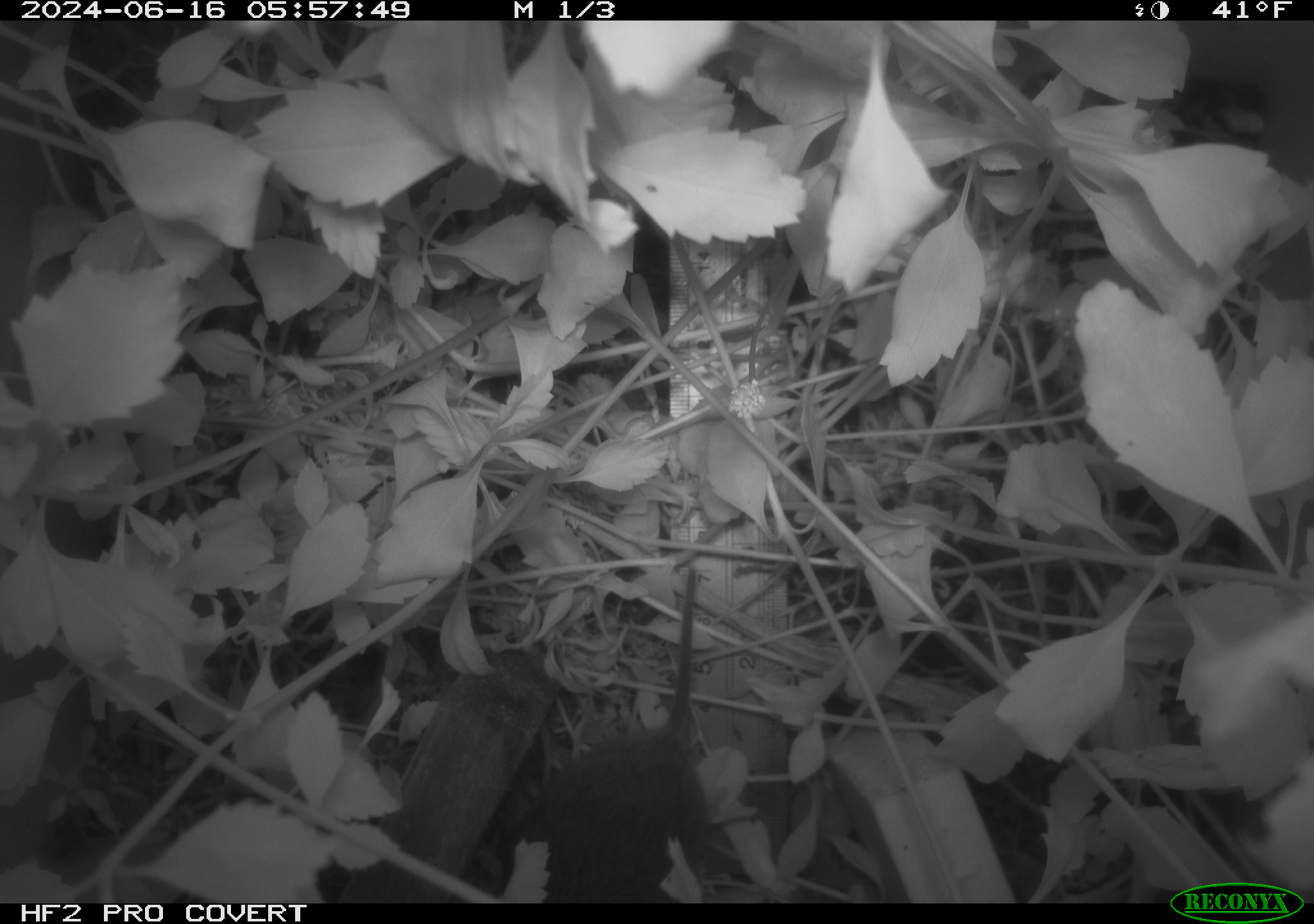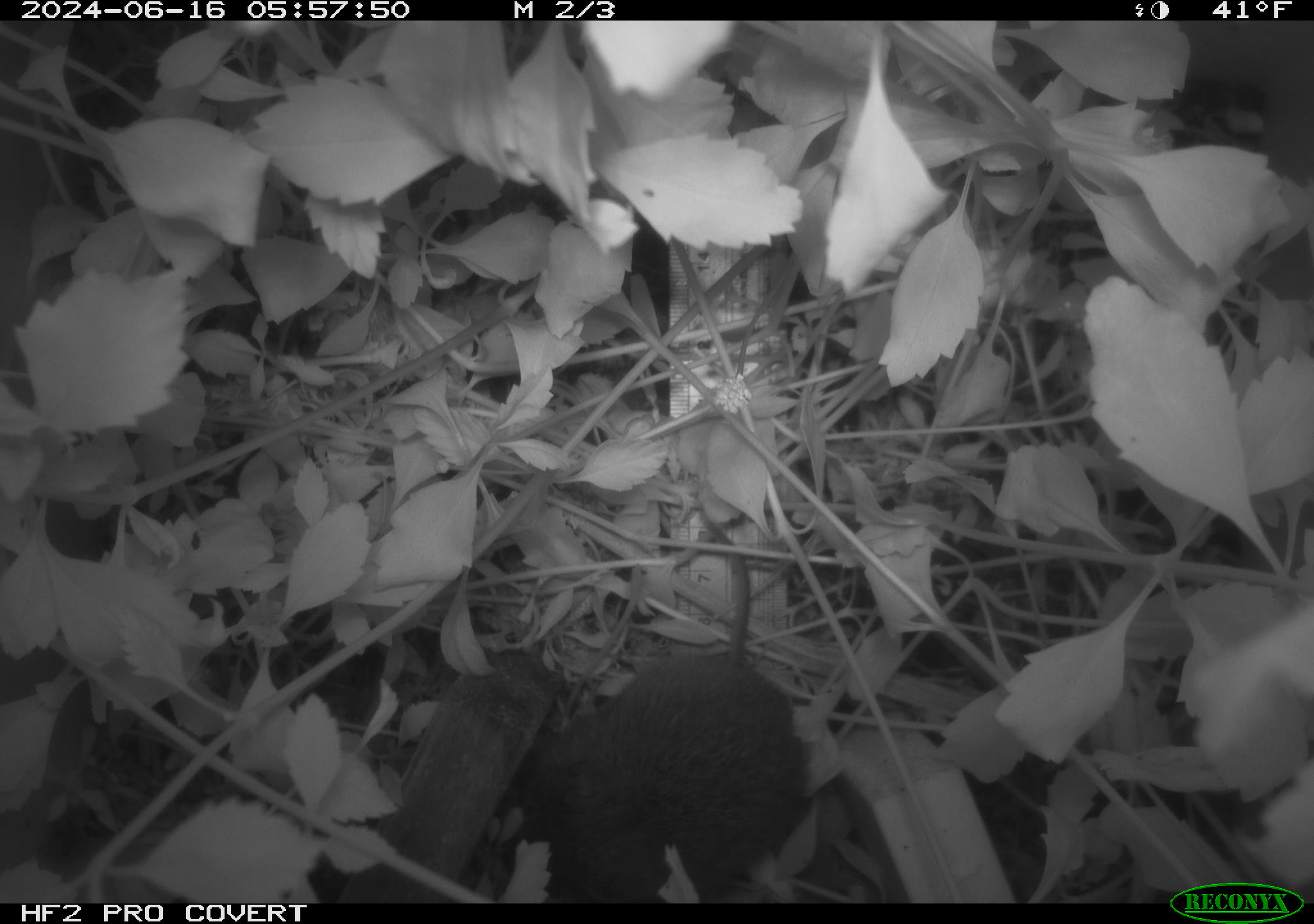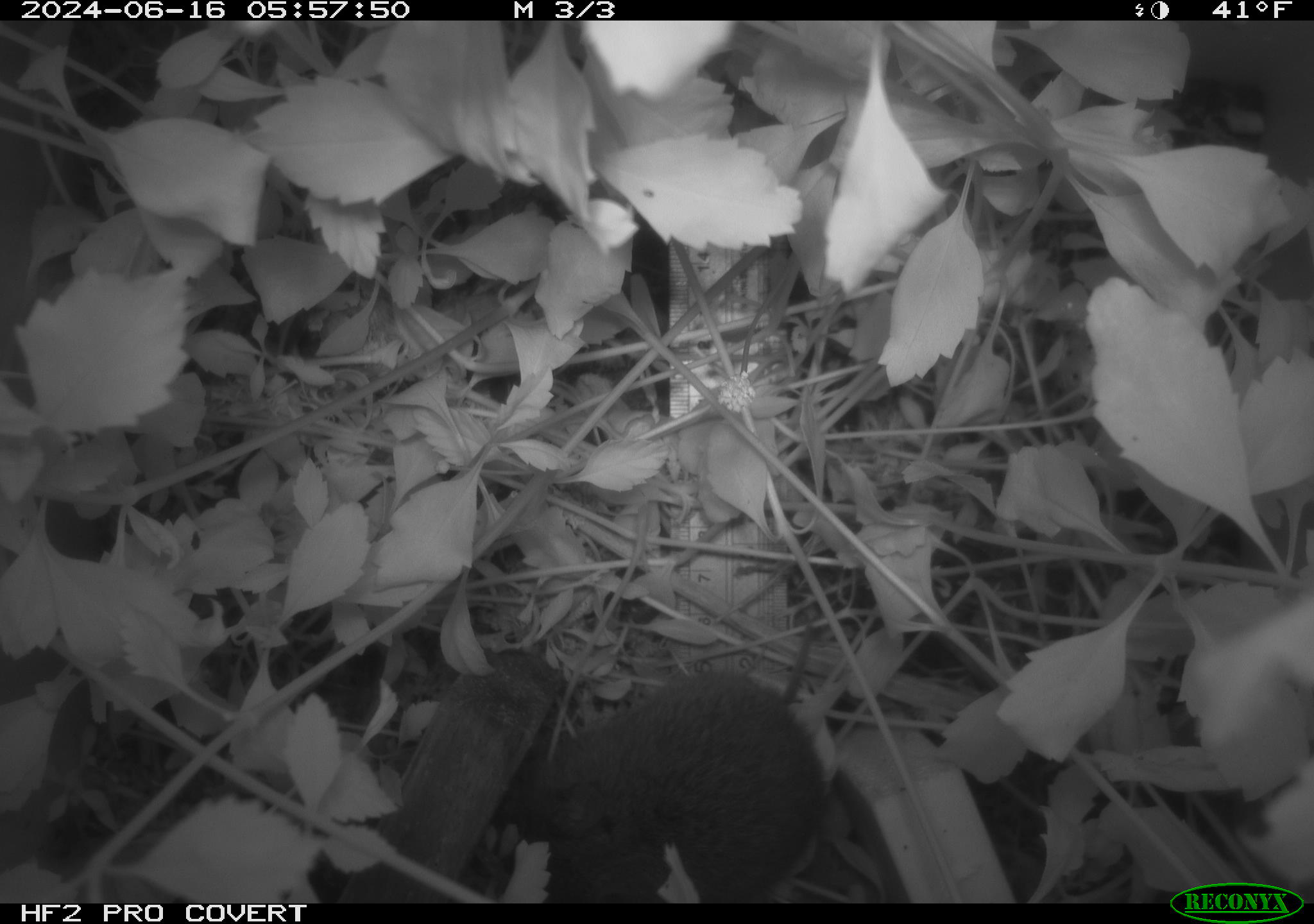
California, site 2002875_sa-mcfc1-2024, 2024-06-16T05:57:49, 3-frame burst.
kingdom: Animalia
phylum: Chordata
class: Mammalia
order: Rodentia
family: Cricetidae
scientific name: Arvicolinae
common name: voles, lemmings, and muskrats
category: arvicolinae subfamily